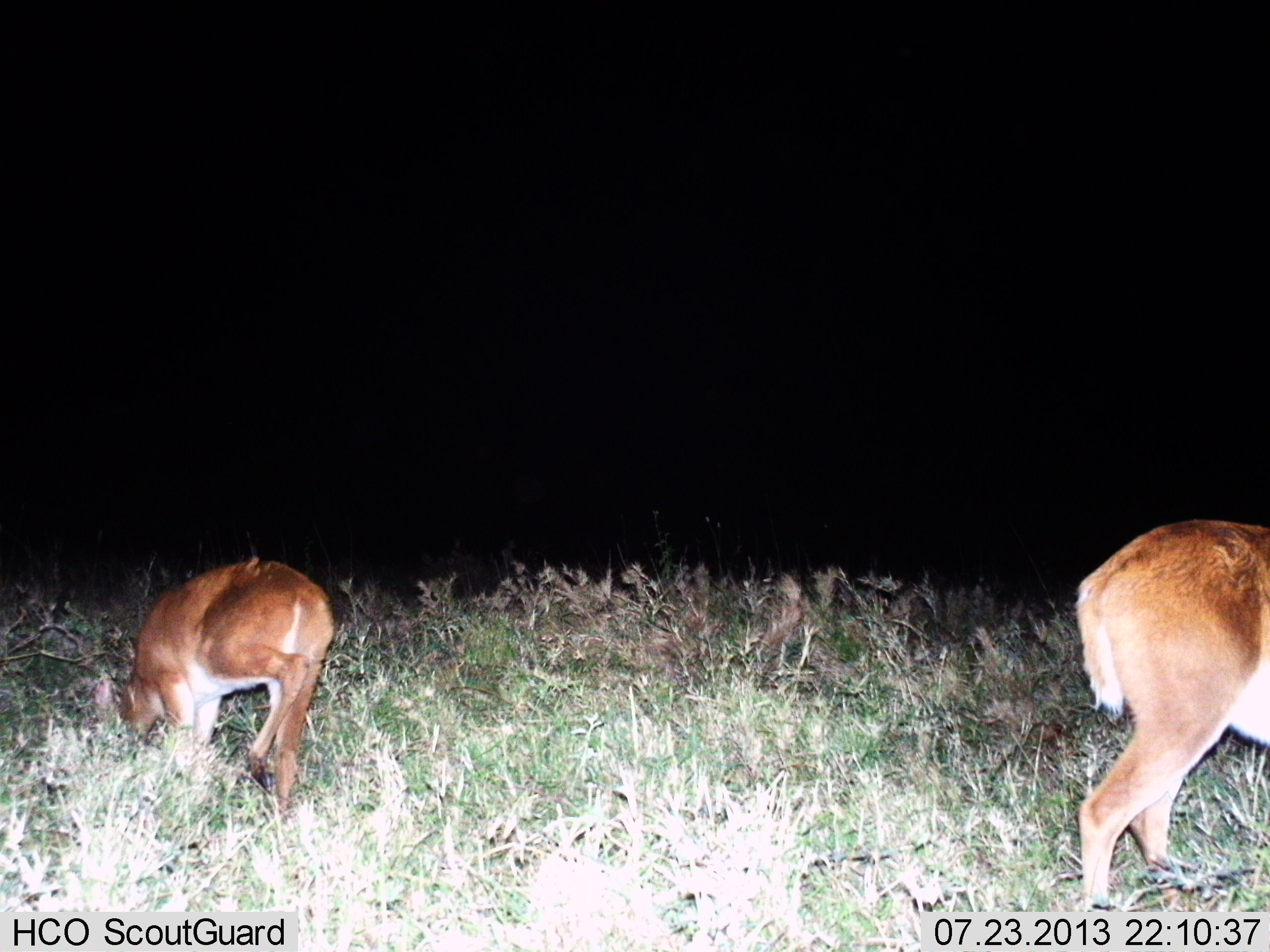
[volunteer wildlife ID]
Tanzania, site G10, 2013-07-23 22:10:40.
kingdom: Animalia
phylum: Chordata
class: Mammalia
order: Artiodactyla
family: Bovidae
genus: Redunca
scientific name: Redunca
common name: reedbuck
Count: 2.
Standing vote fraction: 56%.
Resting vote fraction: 0%.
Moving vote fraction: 6%.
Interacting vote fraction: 6%.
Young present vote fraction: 12%.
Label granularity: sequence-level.